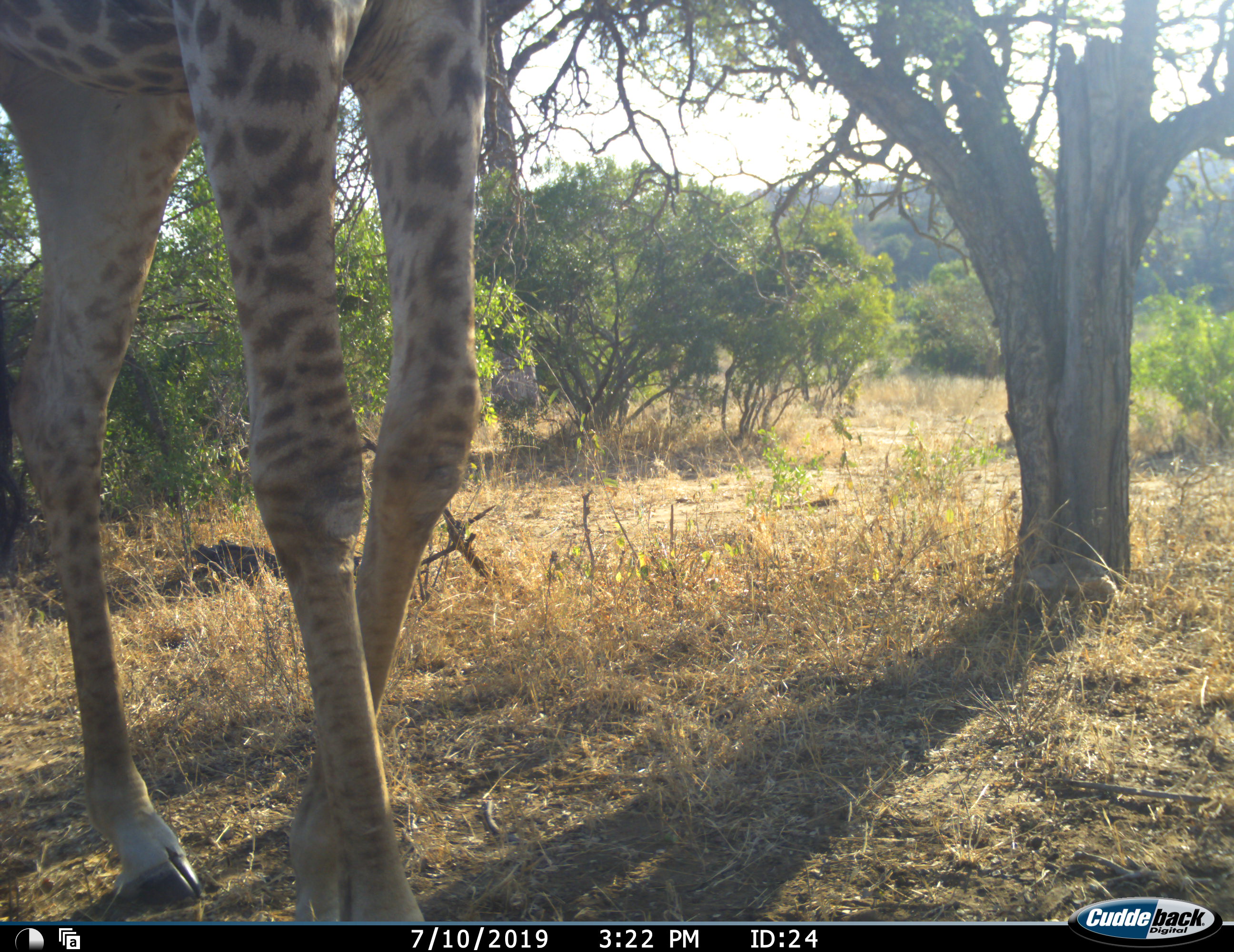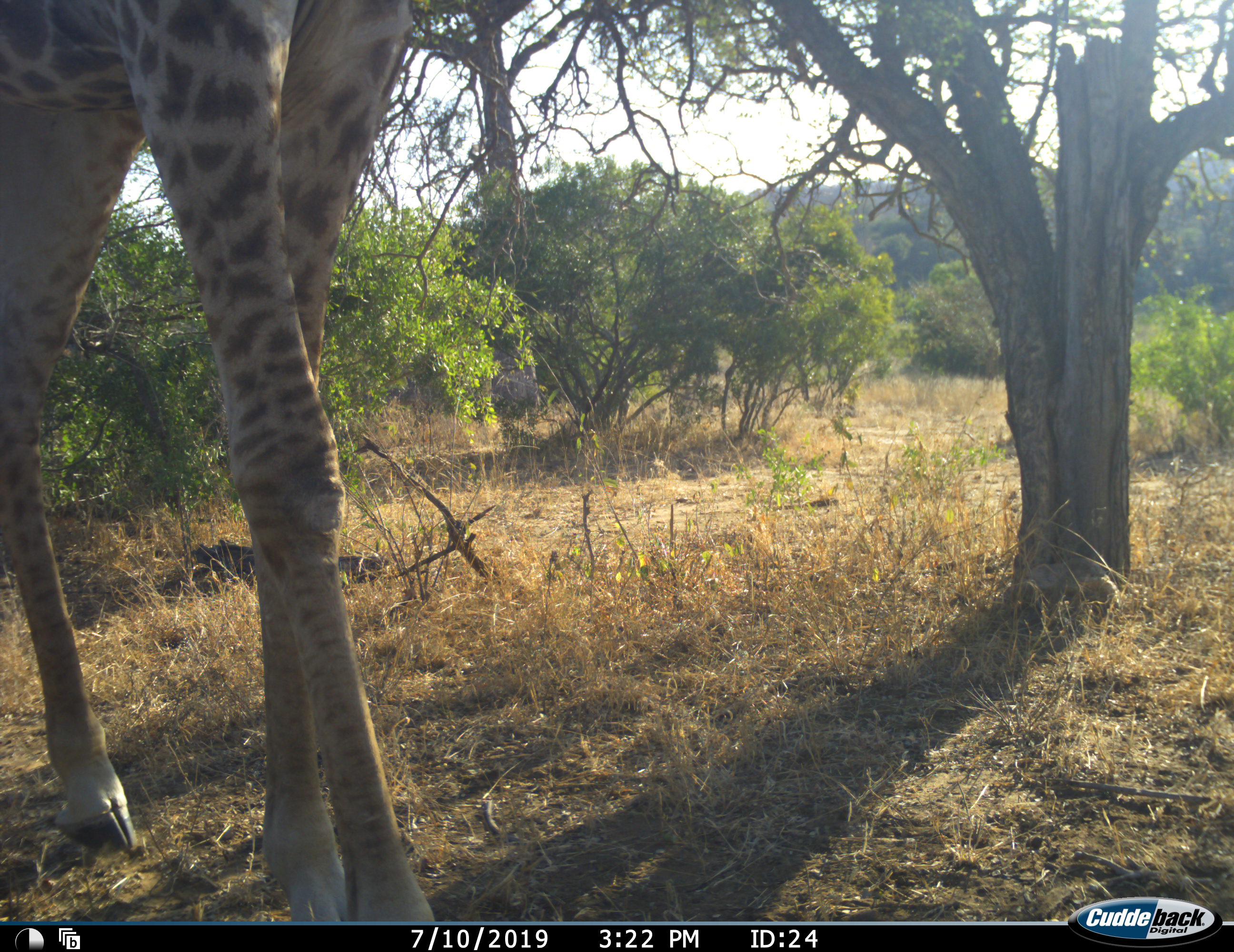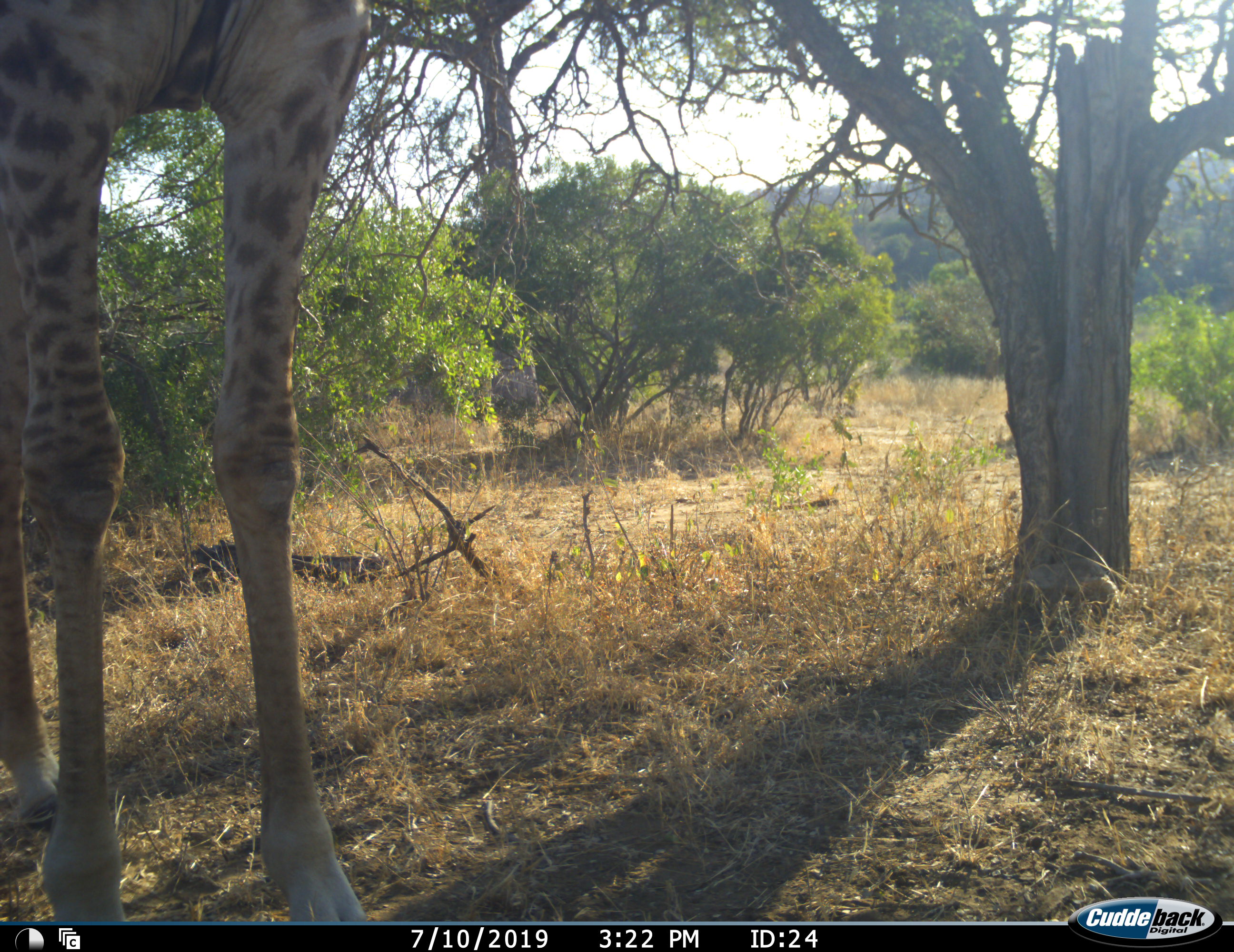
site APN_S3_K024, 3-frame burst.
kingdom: Animalia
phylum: Chordata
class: Mammalia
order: Artiodactyla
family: Giraffidae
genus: Giraffa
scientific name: Giraffa camelopardalis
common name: giraffe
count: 1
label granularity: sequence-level